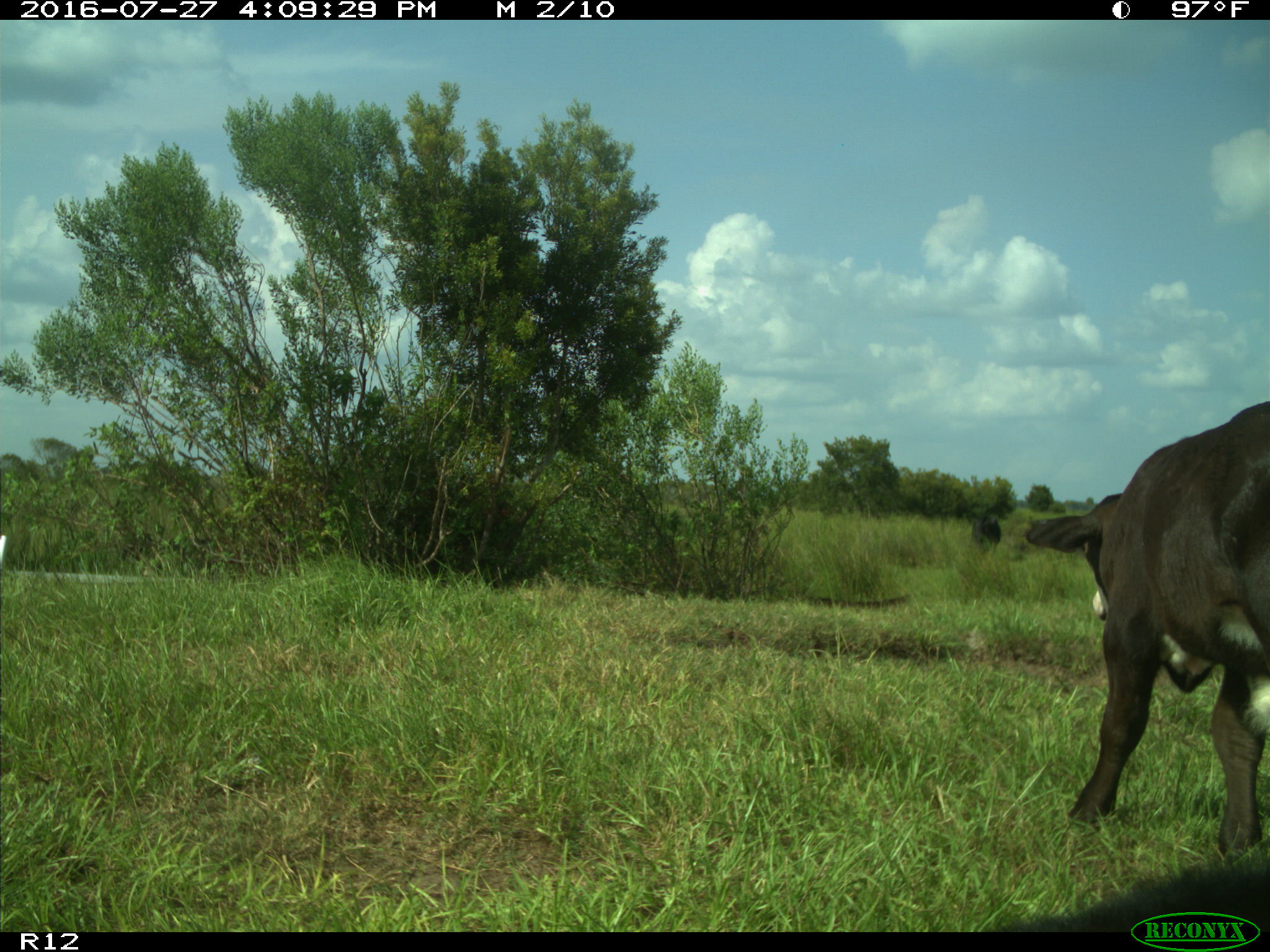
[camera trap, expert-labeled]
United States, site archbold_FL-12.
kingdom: Animalia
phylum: Chordata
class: Mammalia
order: Artiodactyla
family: Bovidae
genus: Bos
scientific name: Bos taurus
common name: domestic cow